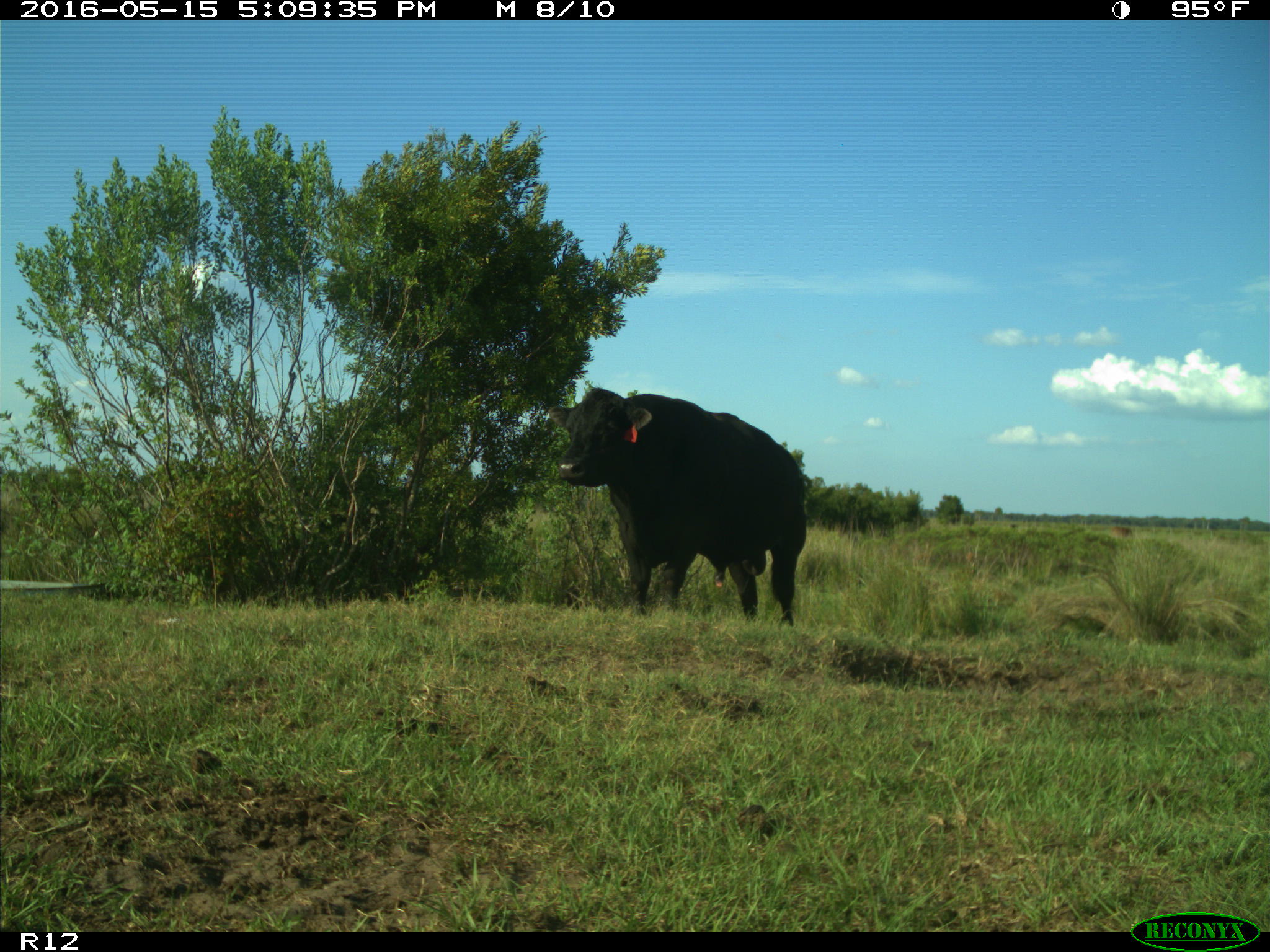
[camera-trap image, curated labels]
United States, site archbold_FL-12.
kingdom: Animalia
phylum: Chordata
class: Mammalia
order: Artiodactyla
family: Bovidae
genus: Bos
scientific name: Bos taurus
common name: domestic cow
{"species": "Bos taurus (domestic cow)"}